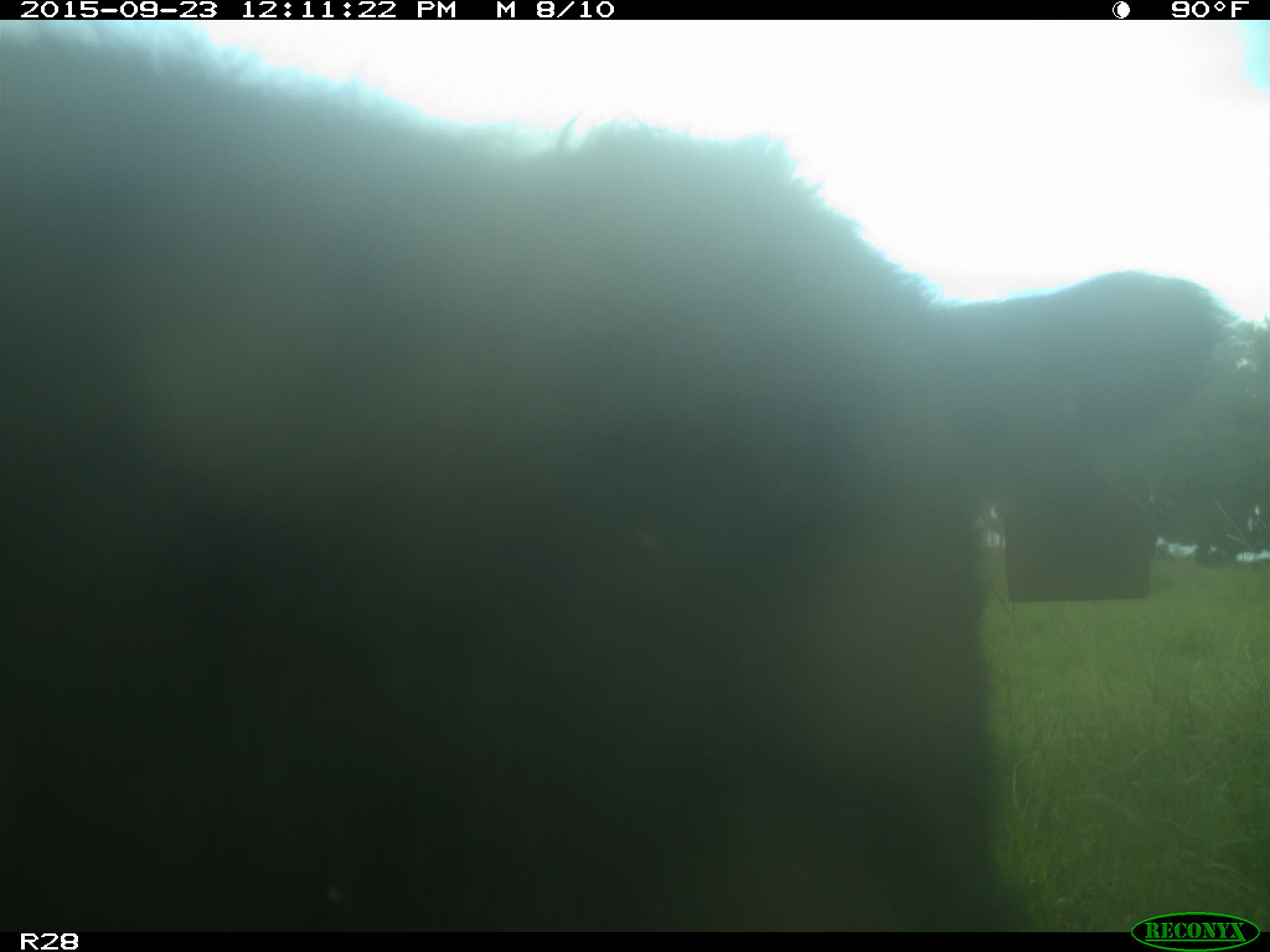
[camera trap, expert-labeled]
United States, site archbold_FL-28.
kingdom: Animalia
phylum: Chordata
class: Mammalia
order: Artiodactyla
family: Bovidae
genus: Bos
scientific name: Bos taurus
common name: domestic cow